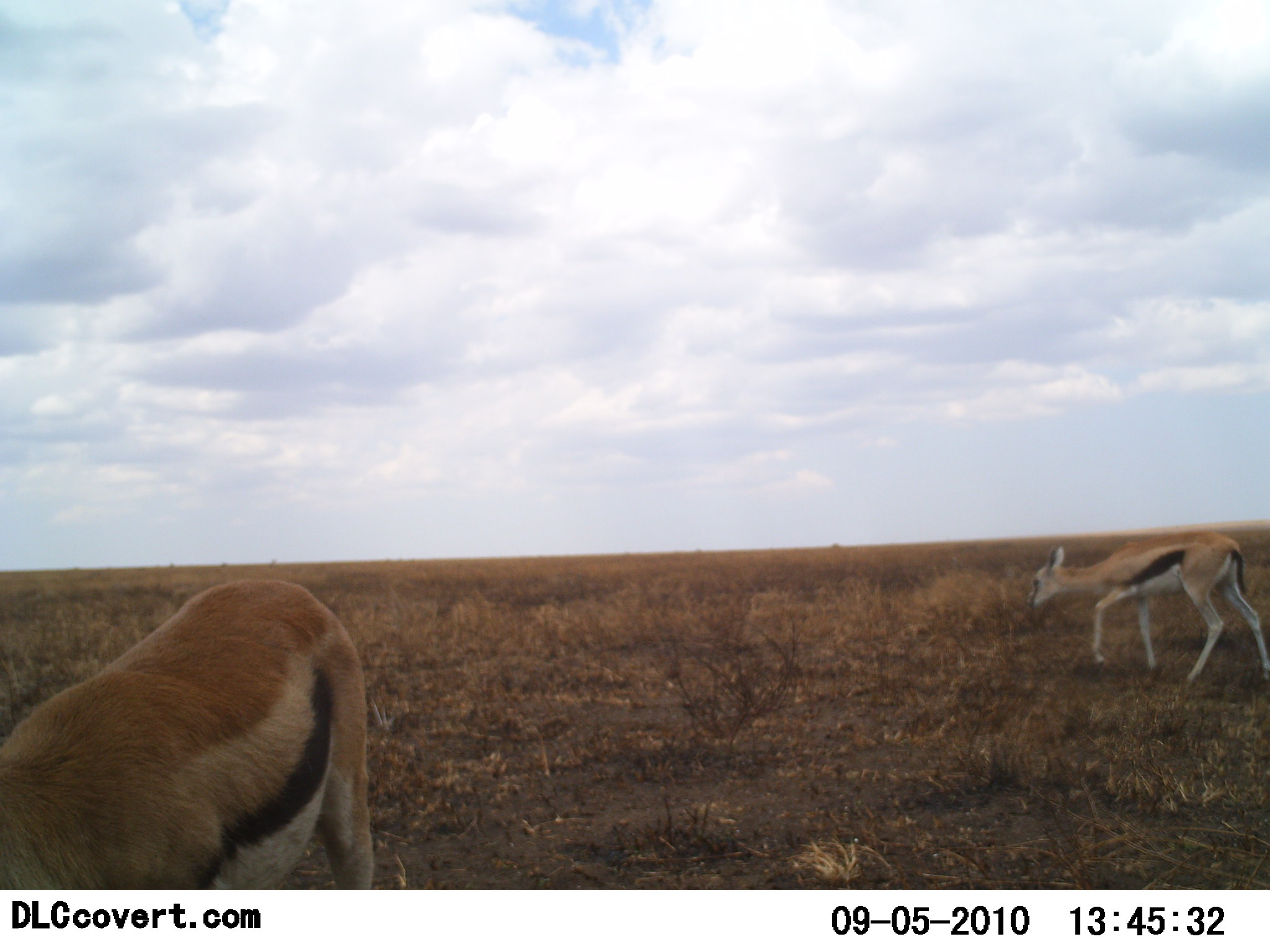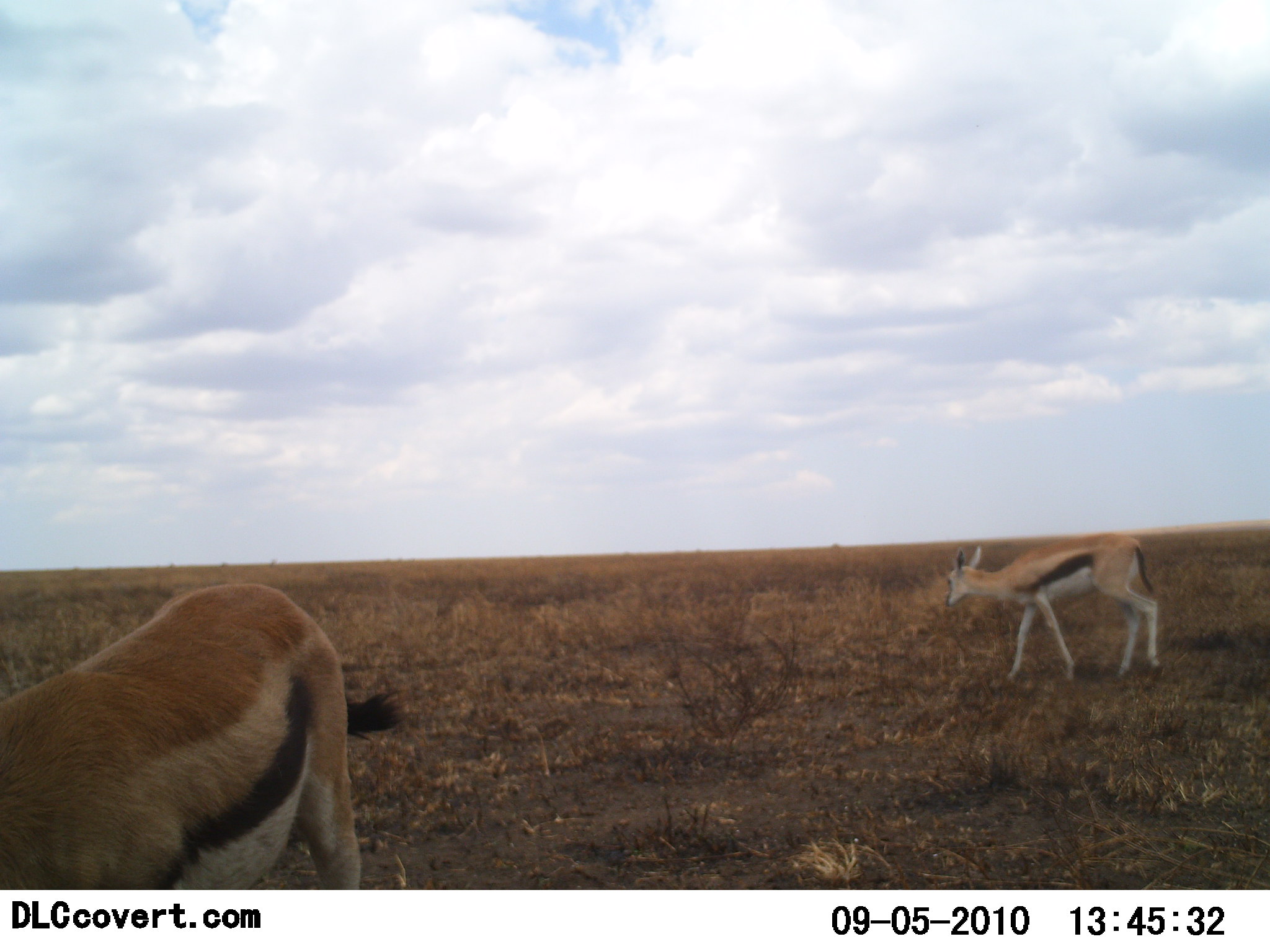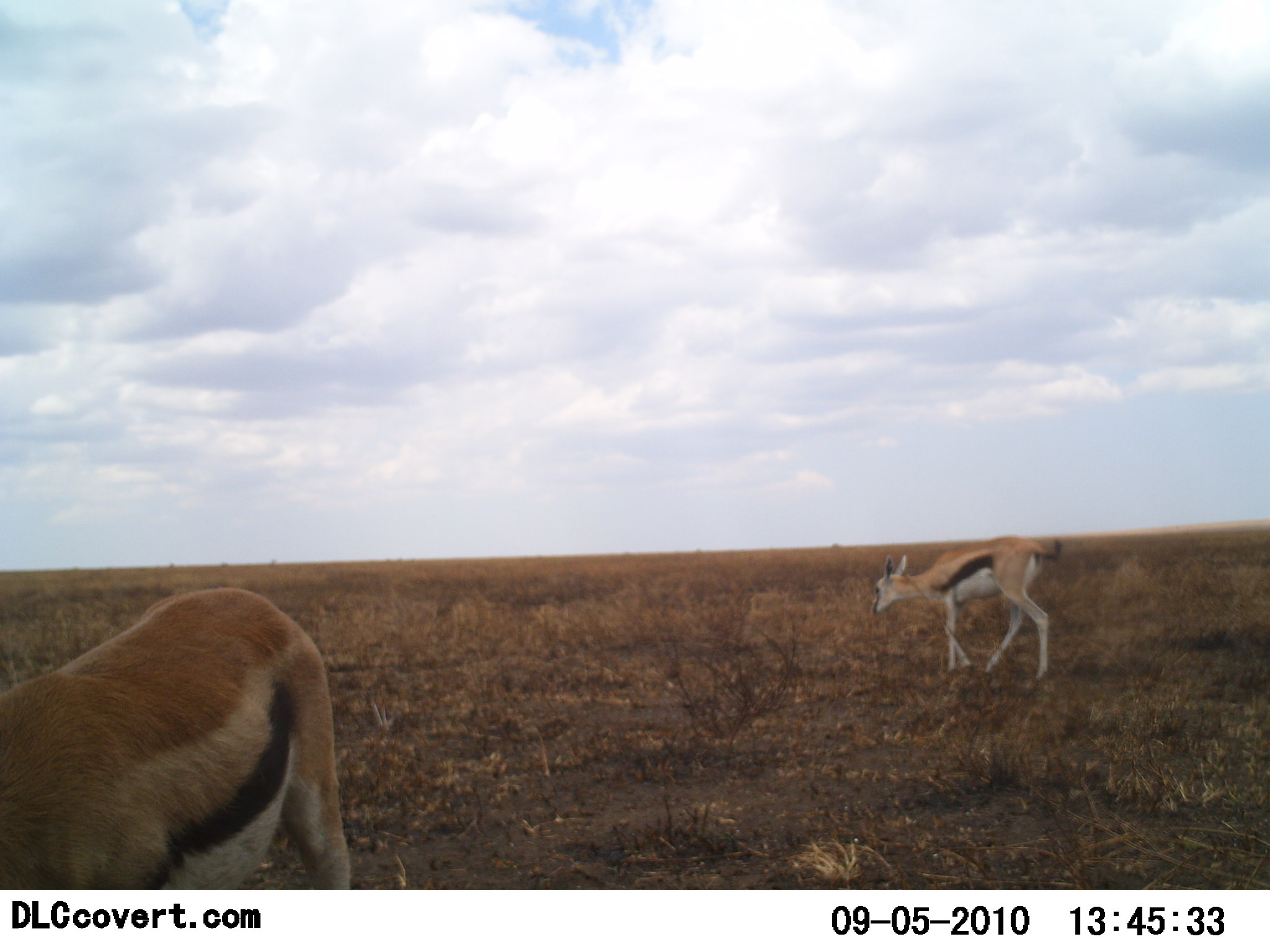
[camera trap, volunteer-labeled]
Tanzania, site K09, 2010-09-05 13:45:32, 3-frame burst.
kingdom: Animalia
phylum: Chordata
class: Mammalia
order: Artiodactyla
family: Bovidae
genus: Eudorcas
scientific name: Eudorcas thomsonii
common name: thomson's gazelle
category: gazellethomsons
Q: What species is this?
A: Gazellethomsons (thomson's gazelle) (Eudorcas thomsonii).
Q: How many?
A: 2.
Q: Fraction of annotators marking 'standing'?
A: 31%.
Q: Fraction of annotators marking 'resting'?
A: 6%.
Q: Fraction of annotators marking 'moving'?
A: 75%.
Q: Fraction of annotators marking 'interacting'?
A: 0%.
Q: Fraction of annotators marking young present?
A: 0%.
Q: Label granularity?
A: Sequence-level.